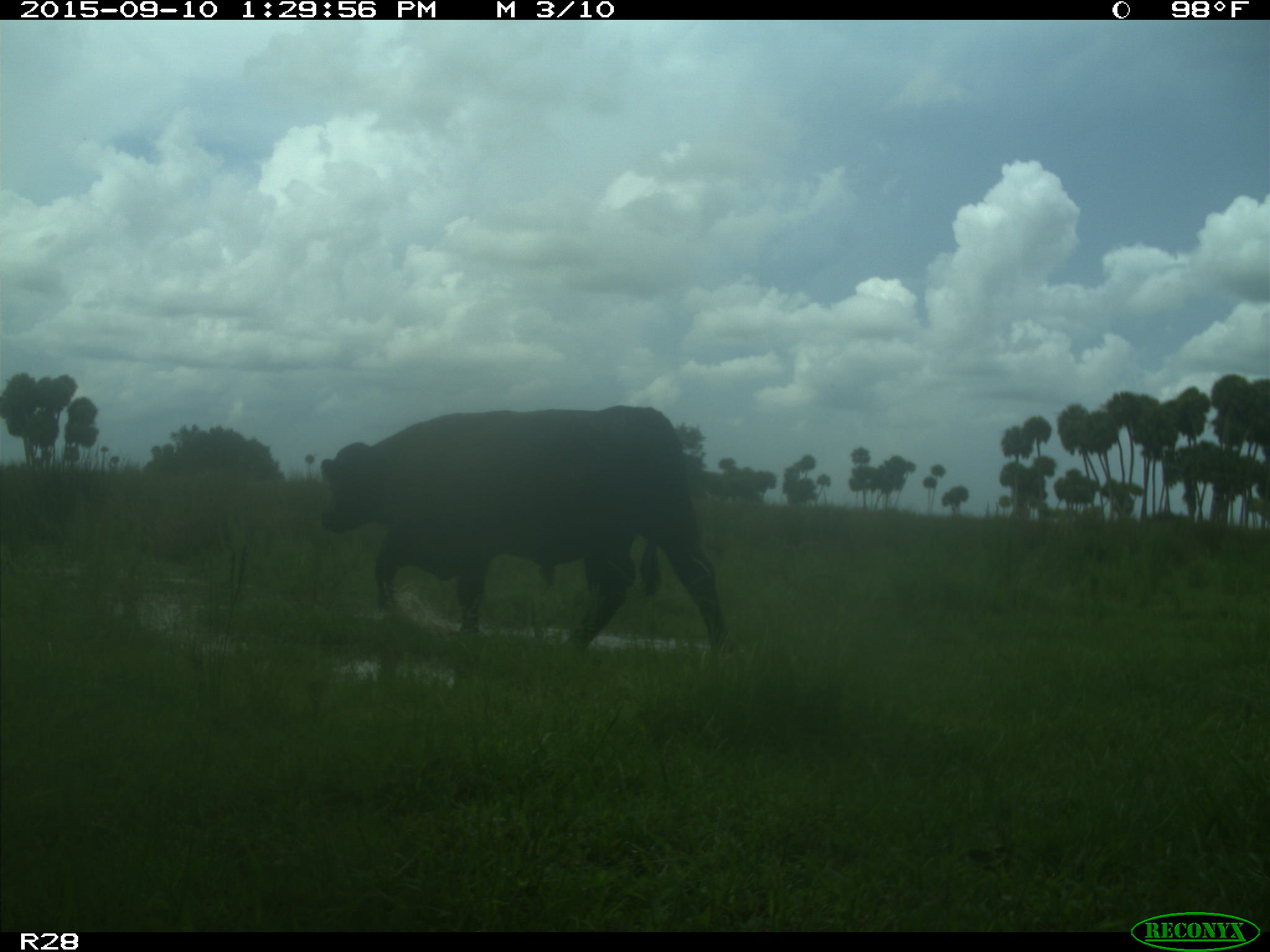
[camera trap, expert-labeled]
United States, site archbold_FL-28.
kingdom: Animalia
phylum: Chordata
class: Mammalia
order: Artiodactyla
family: Bovidae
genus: Bos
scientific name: Bos taurus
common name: domestic cow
Bos taurus (domestic cow).